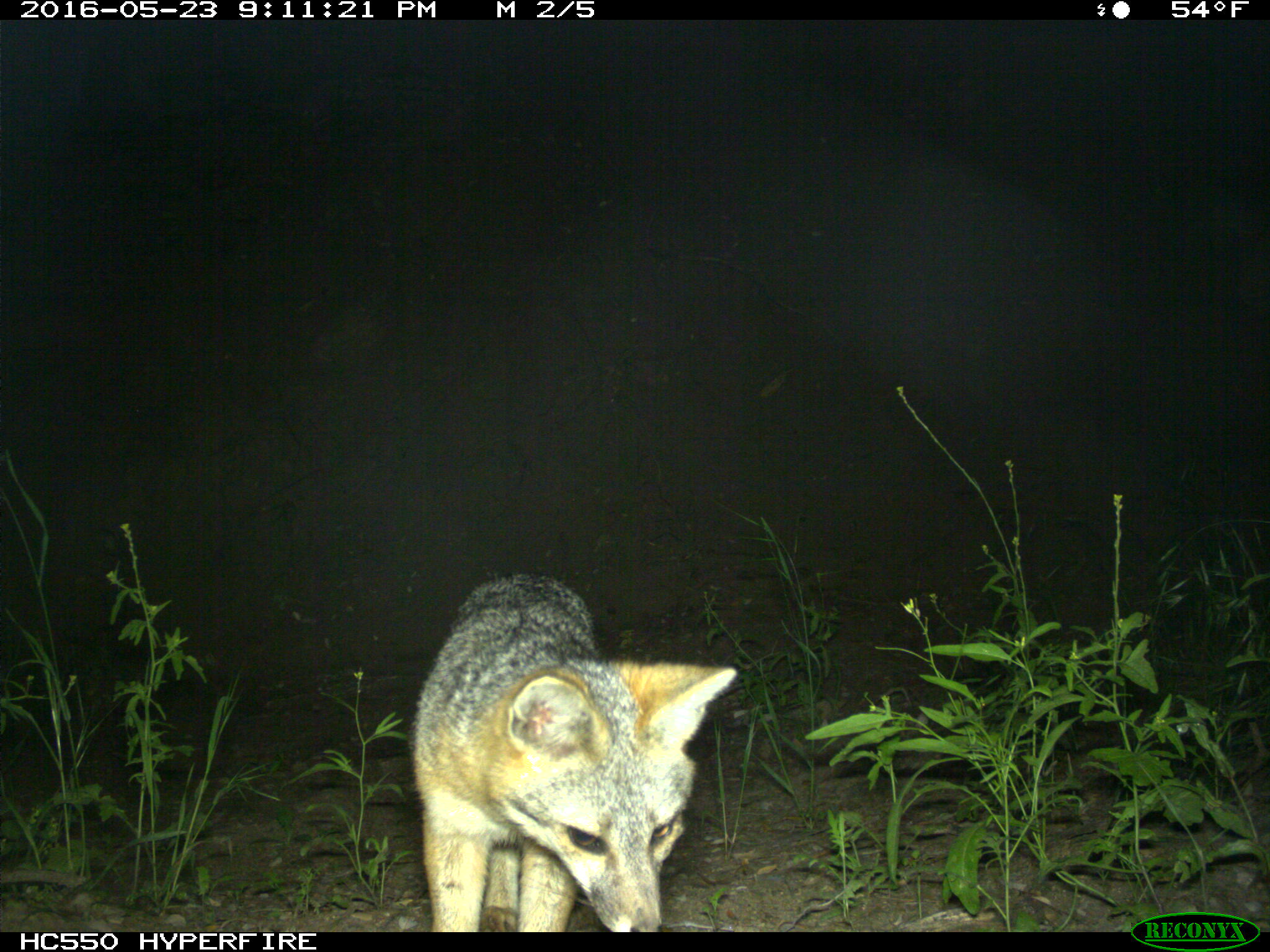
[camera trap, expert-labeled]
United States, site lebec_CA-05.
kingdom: Animalia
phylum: Chordata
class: Mammalia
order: Carnivora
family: Canidae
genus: Urocyon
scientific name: Urocyon cinereoargenteus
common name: gray fox